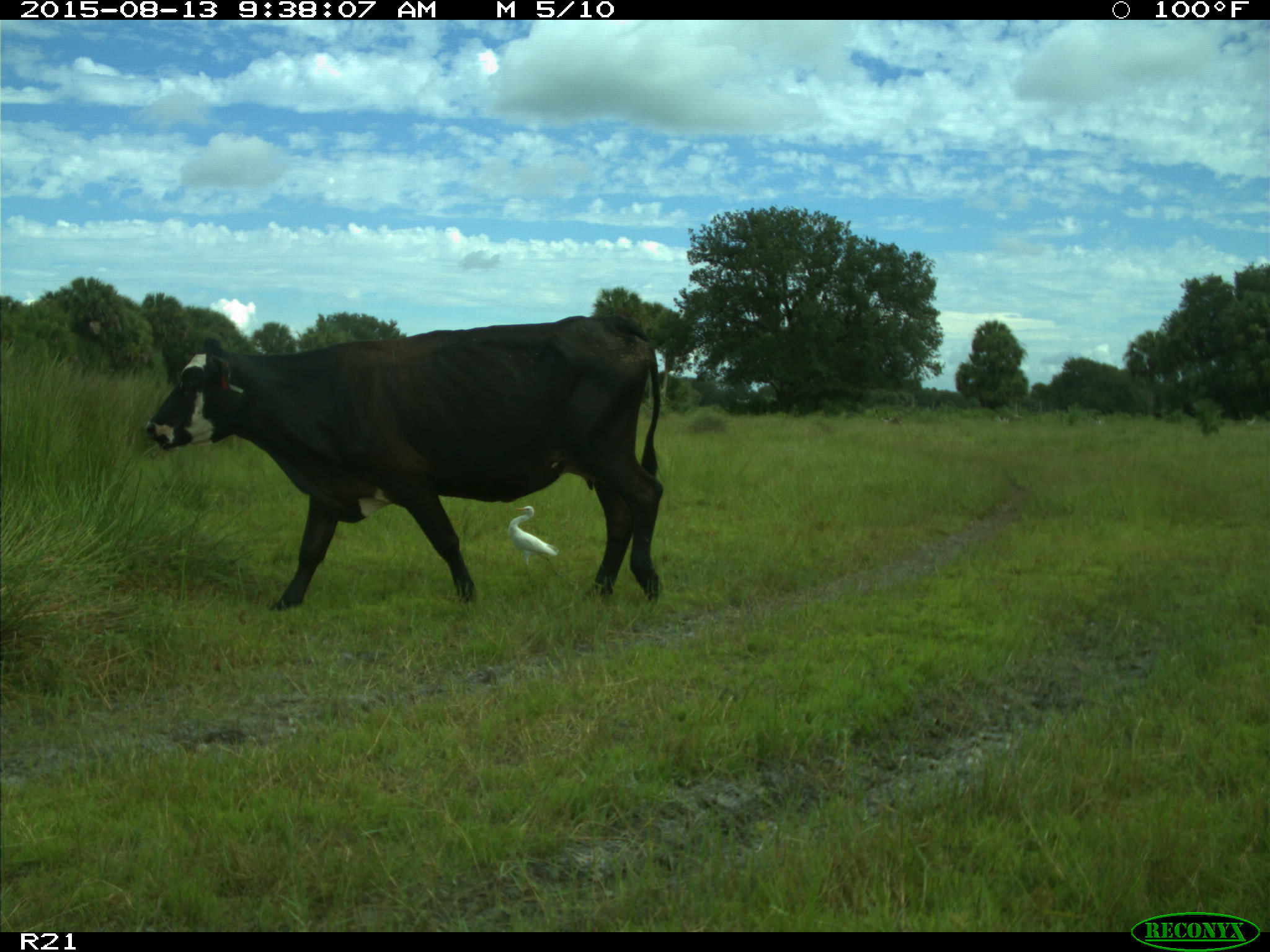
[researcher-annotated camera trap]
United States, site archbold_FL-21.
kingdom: Animalia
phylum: Chordata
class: Mammalia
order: Artiodactyla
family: Bovidae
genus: Bos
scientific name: Bos taurus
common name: domestic cow